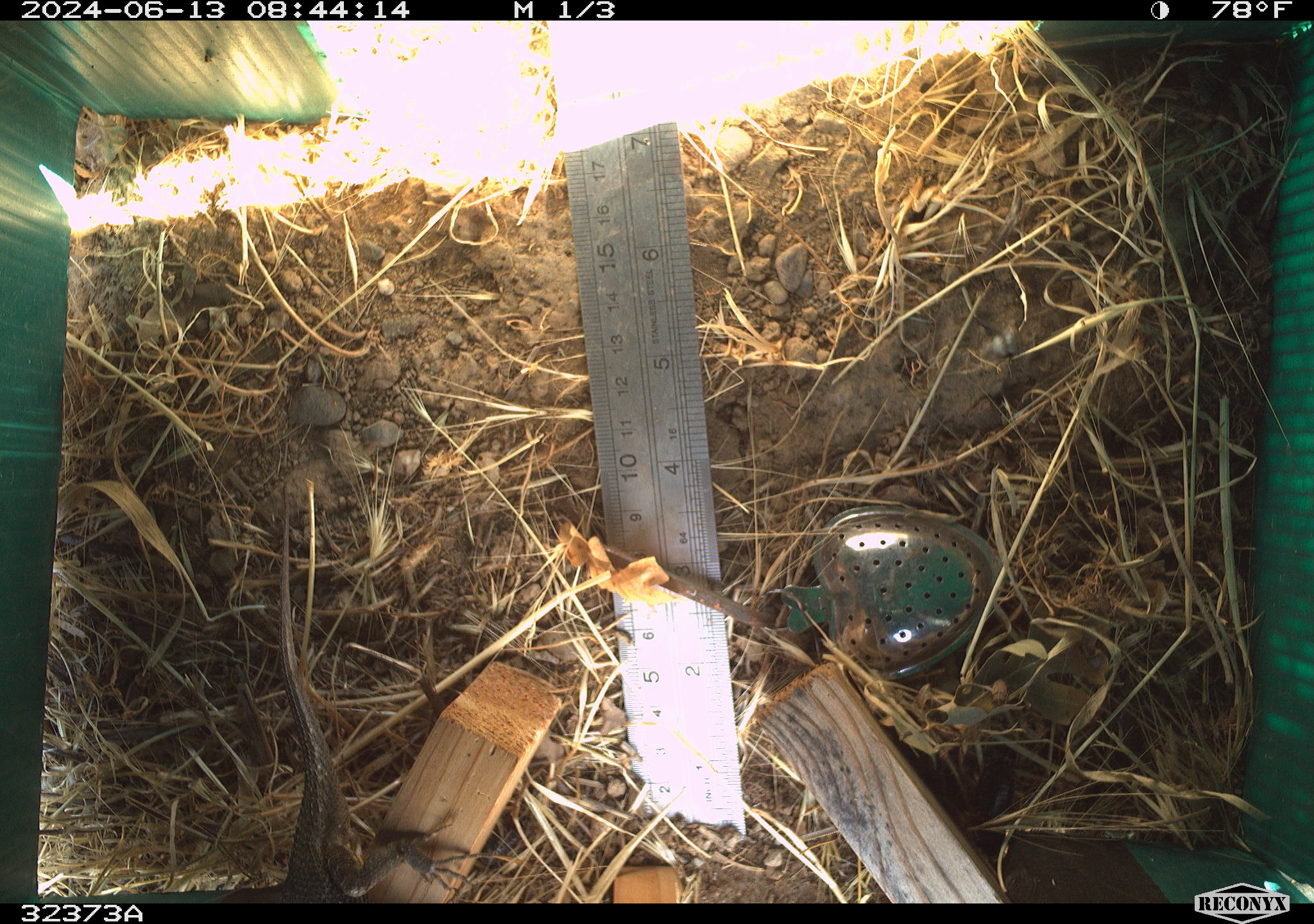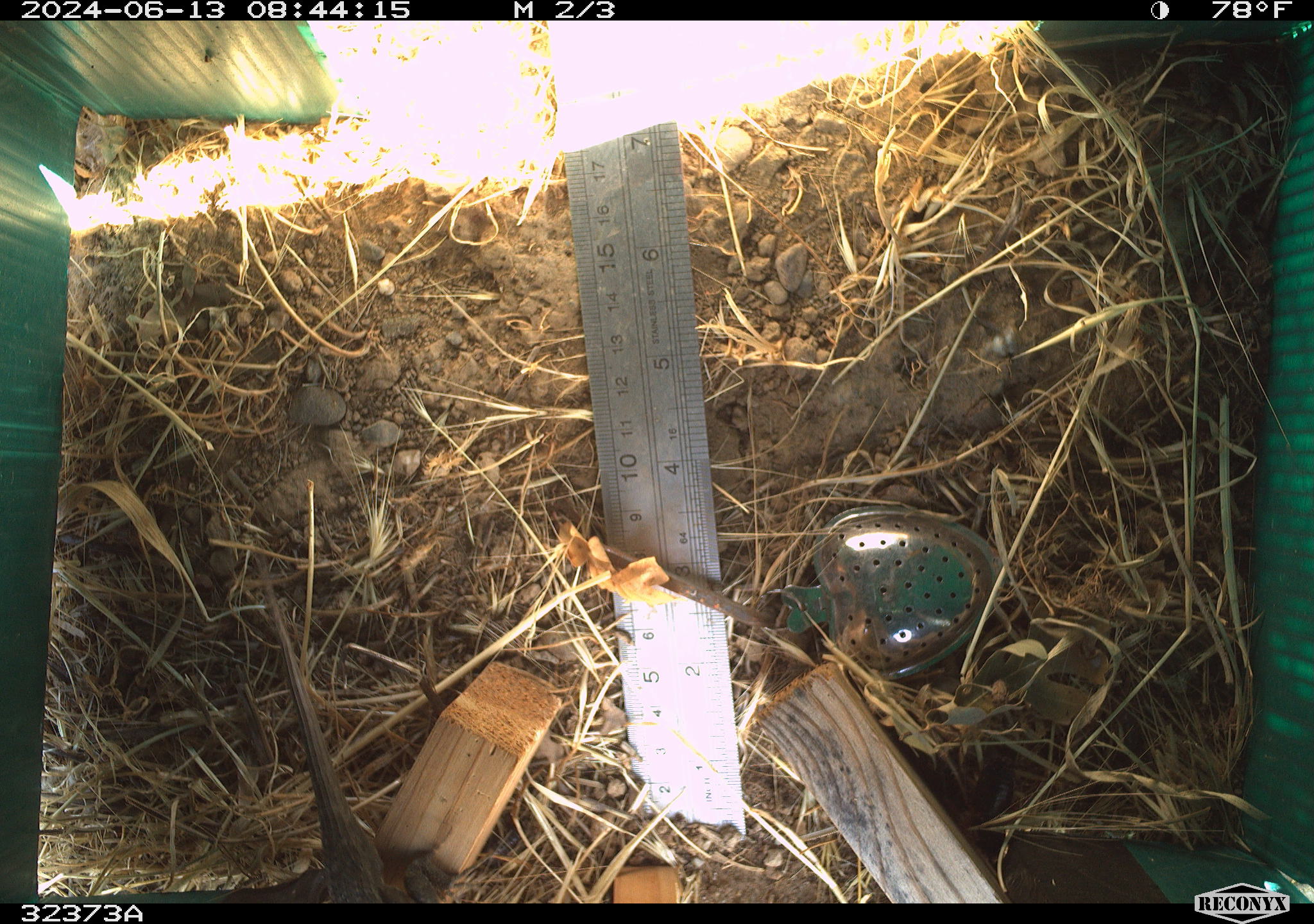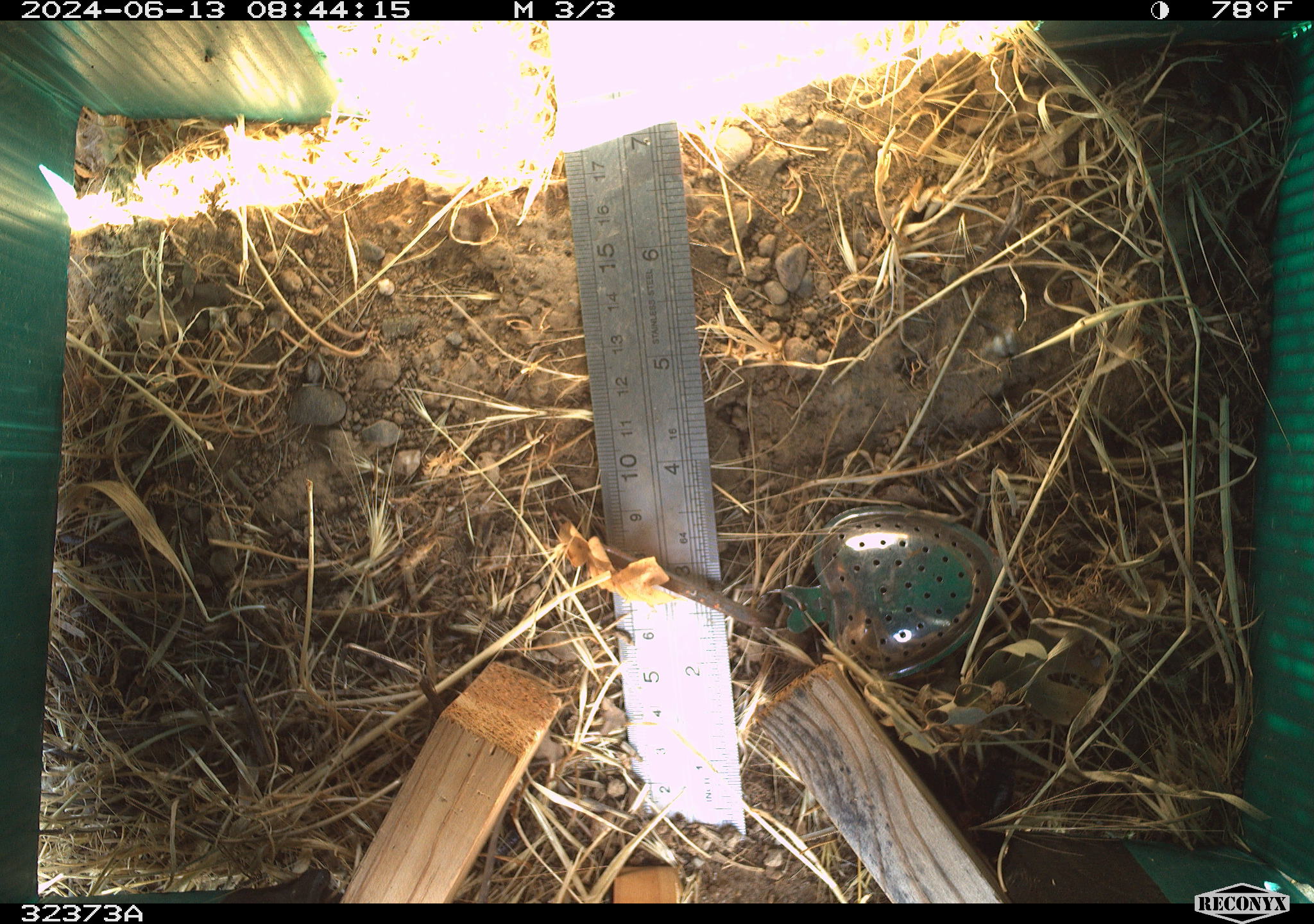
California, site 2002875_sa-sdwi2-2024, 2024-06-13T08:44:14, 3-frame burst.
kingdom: Animalia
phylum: Chordata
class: Reptilia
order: Squamata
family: Phrynosomatidae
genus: Sceloporus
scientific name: Sceloporus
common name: spiny lizards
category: sceloporus species